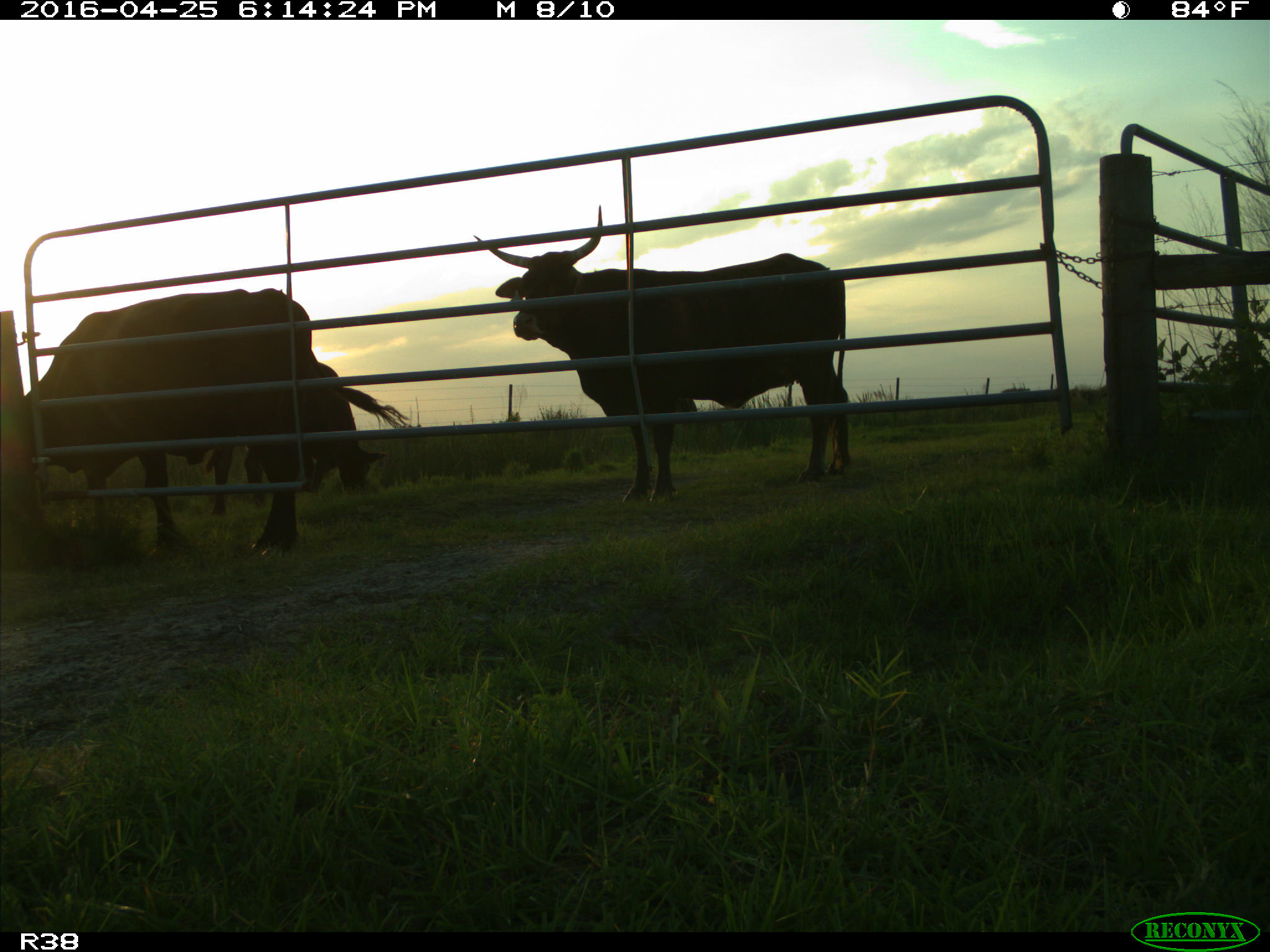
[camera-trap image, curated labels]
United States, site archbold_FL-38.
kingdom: Animalia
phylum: Chordata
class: Mammalia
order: Artiodactyla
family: Bovidae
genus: Bos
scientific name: Bos taurus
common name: domestic cow